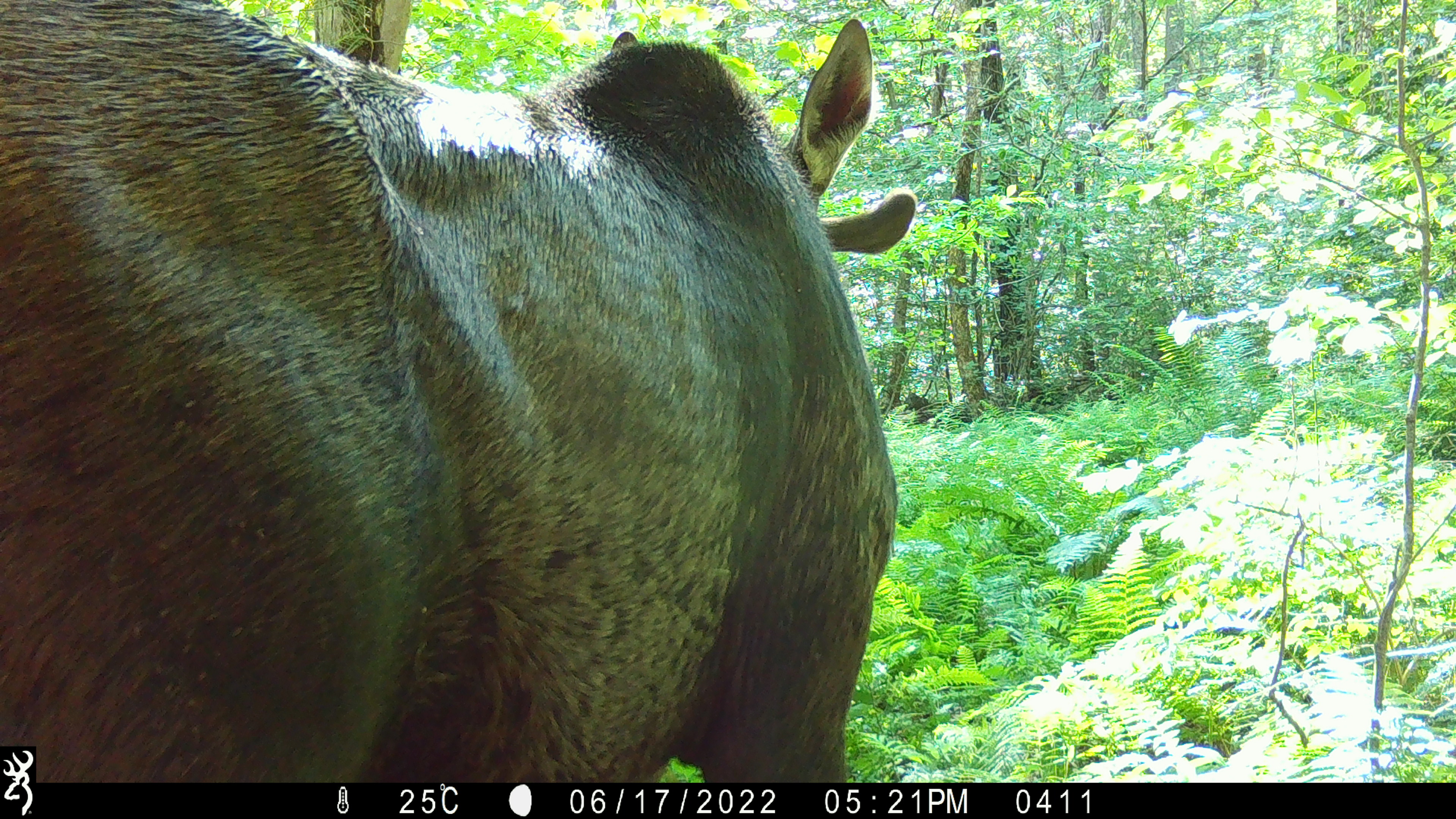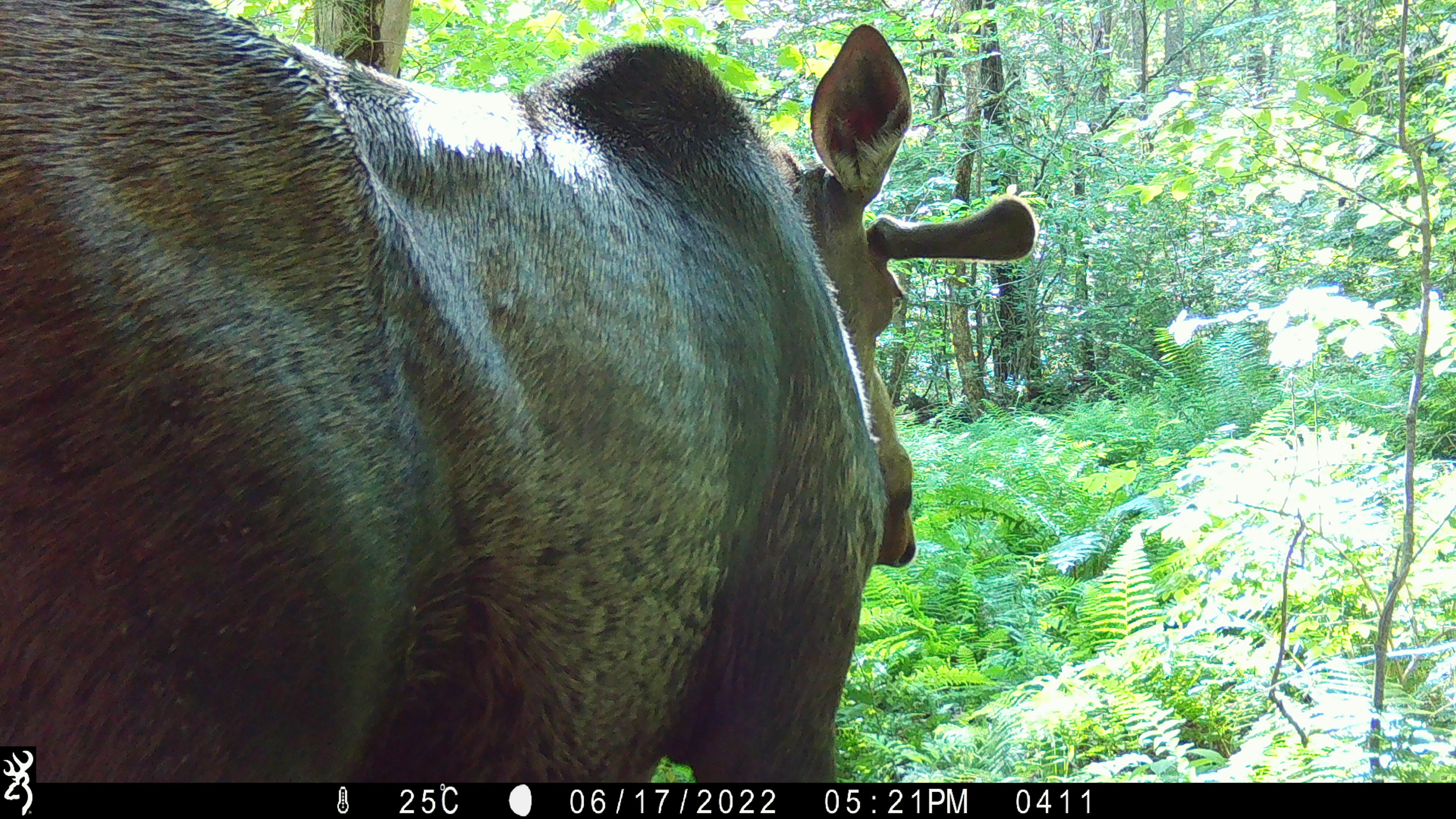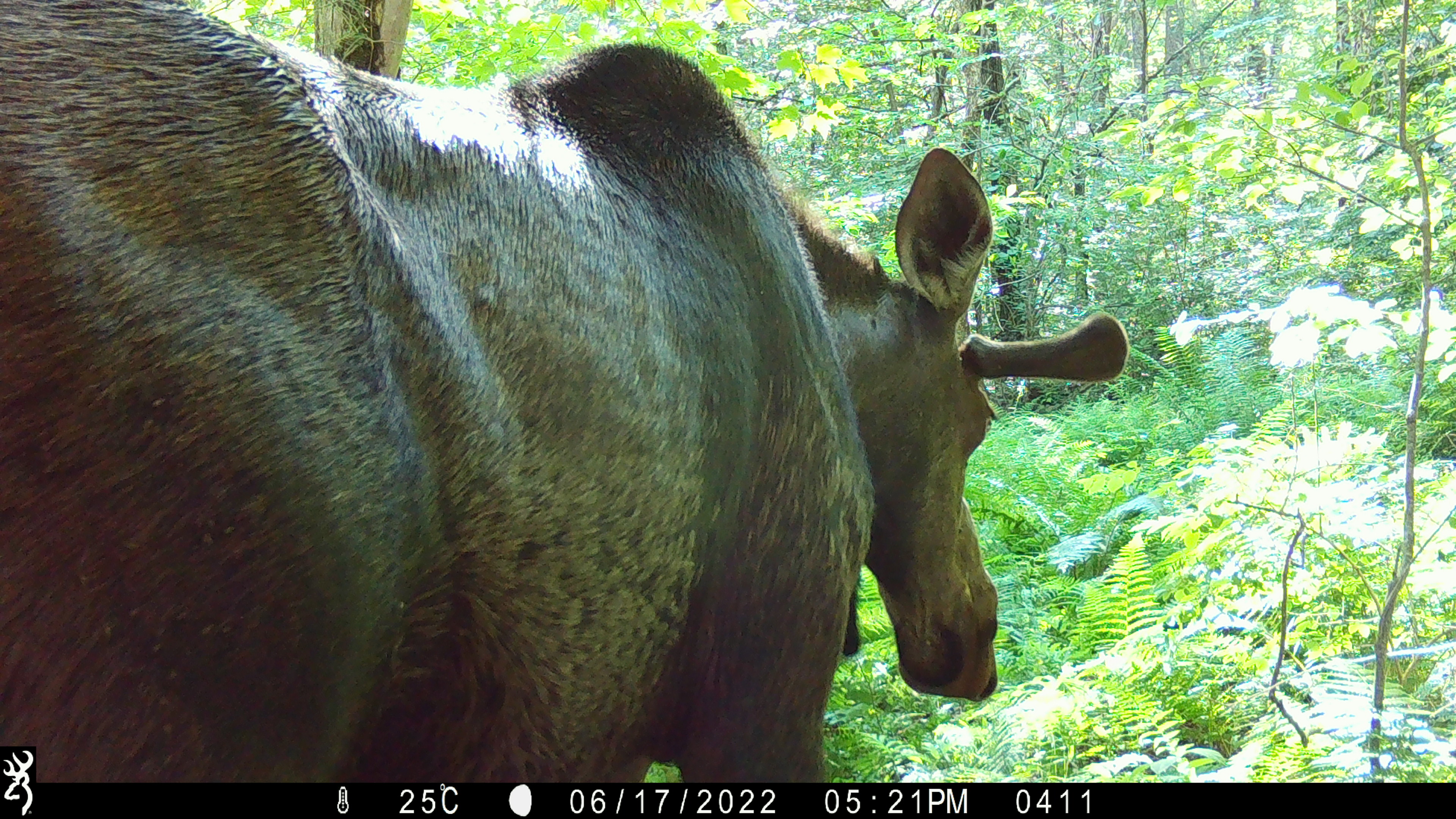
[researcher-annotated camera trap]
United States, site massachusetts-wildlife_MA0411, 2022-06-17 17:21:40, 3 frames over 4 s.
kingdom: Animalia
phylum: Chordata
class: Mammalia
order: Artiodactyla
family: Cervidae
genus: Alces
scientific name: Alces alces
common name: moose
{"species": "moose (Alces alces)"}